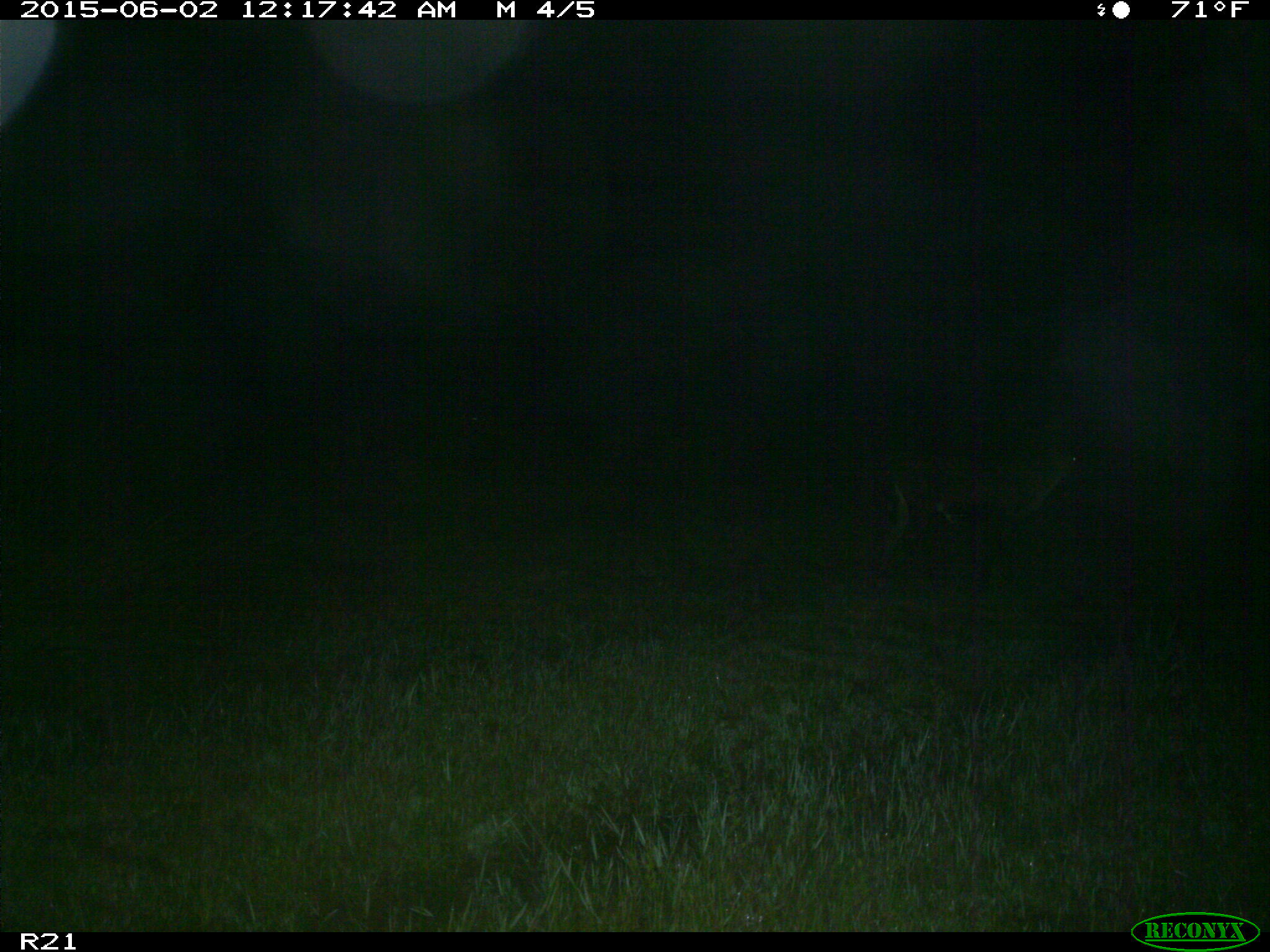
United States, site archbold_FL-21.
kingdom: Animalia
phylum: Chordata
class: Mammalia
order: Artiodactyla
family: Bovidae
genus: Bos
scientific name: Bos taurus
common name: domestic cow